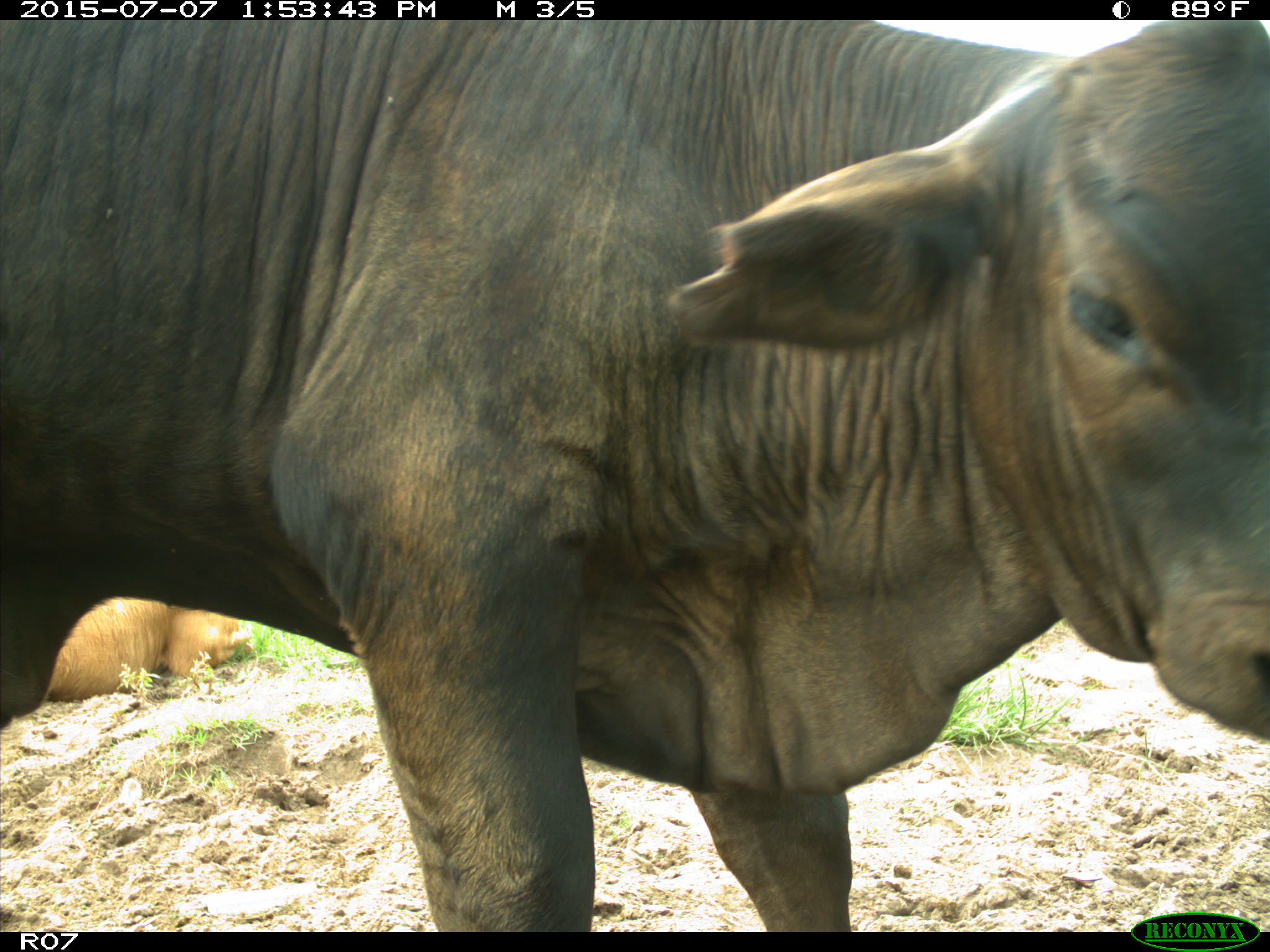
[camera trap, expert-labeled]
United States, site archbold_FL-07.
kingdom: Animalia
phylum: Chordata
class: Mammalia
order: Artiodactyla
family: Bovidae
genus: Bos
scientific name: Bos taurus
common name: domestic cow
Bos taurus (domestic cow).